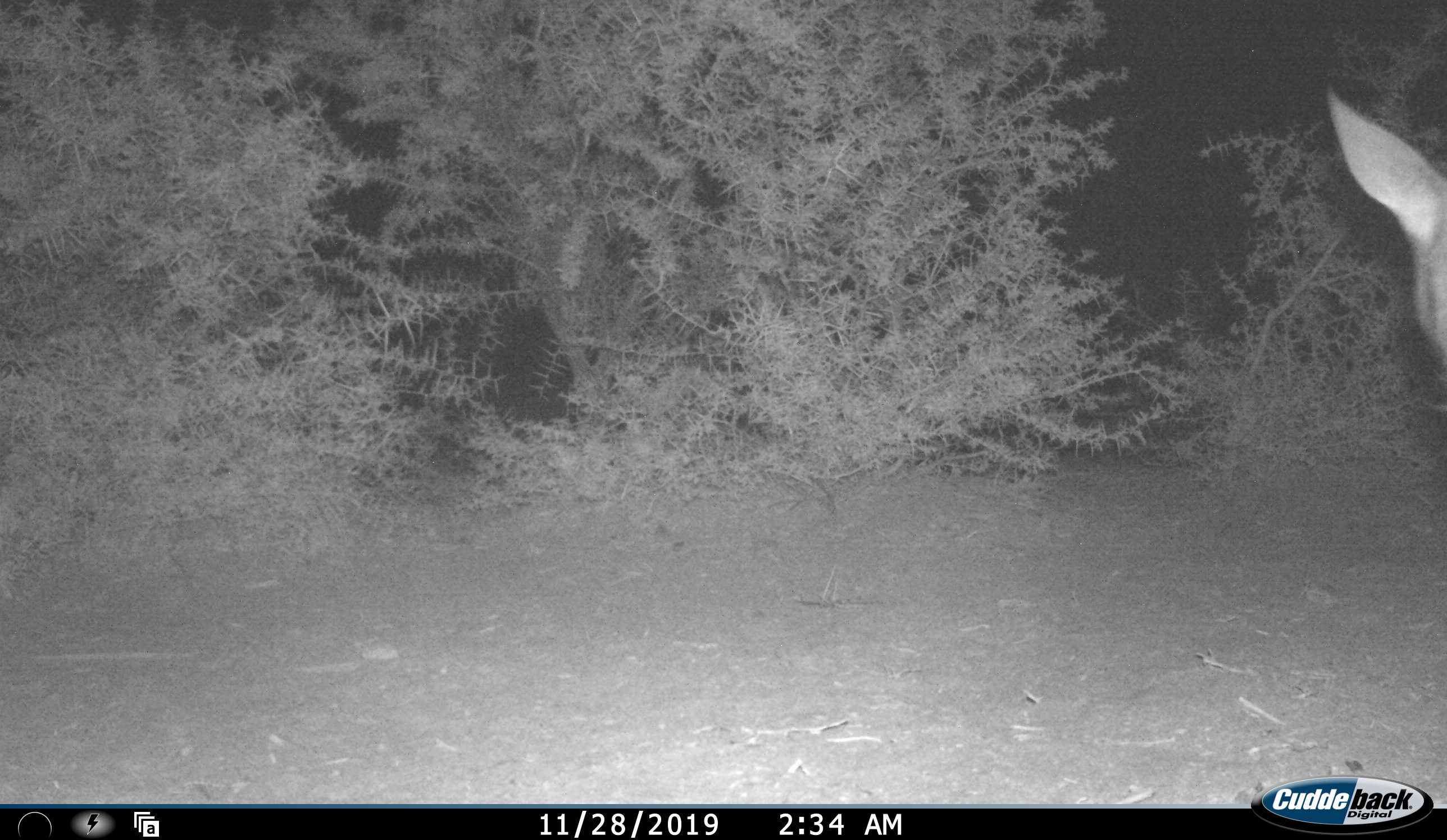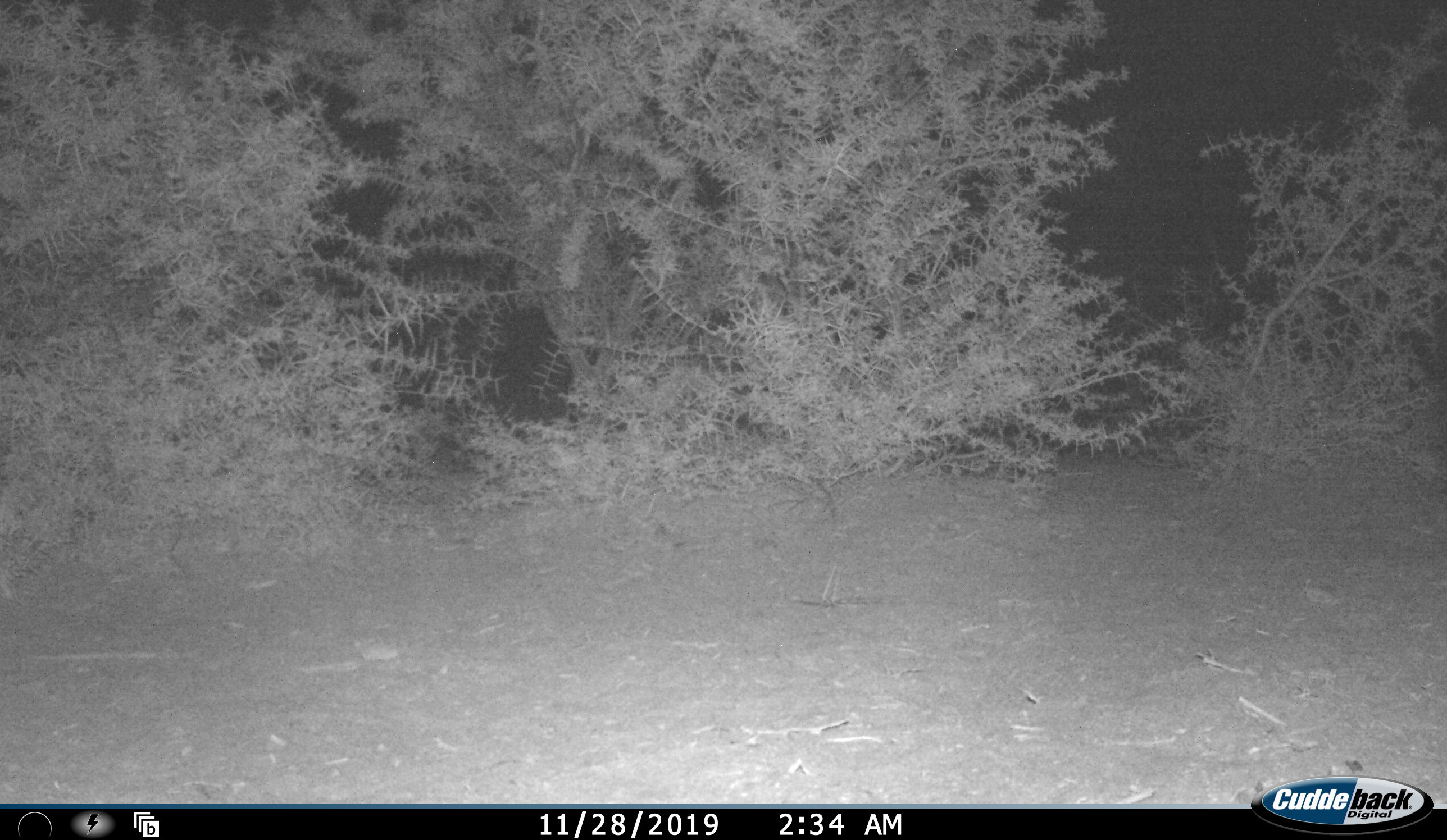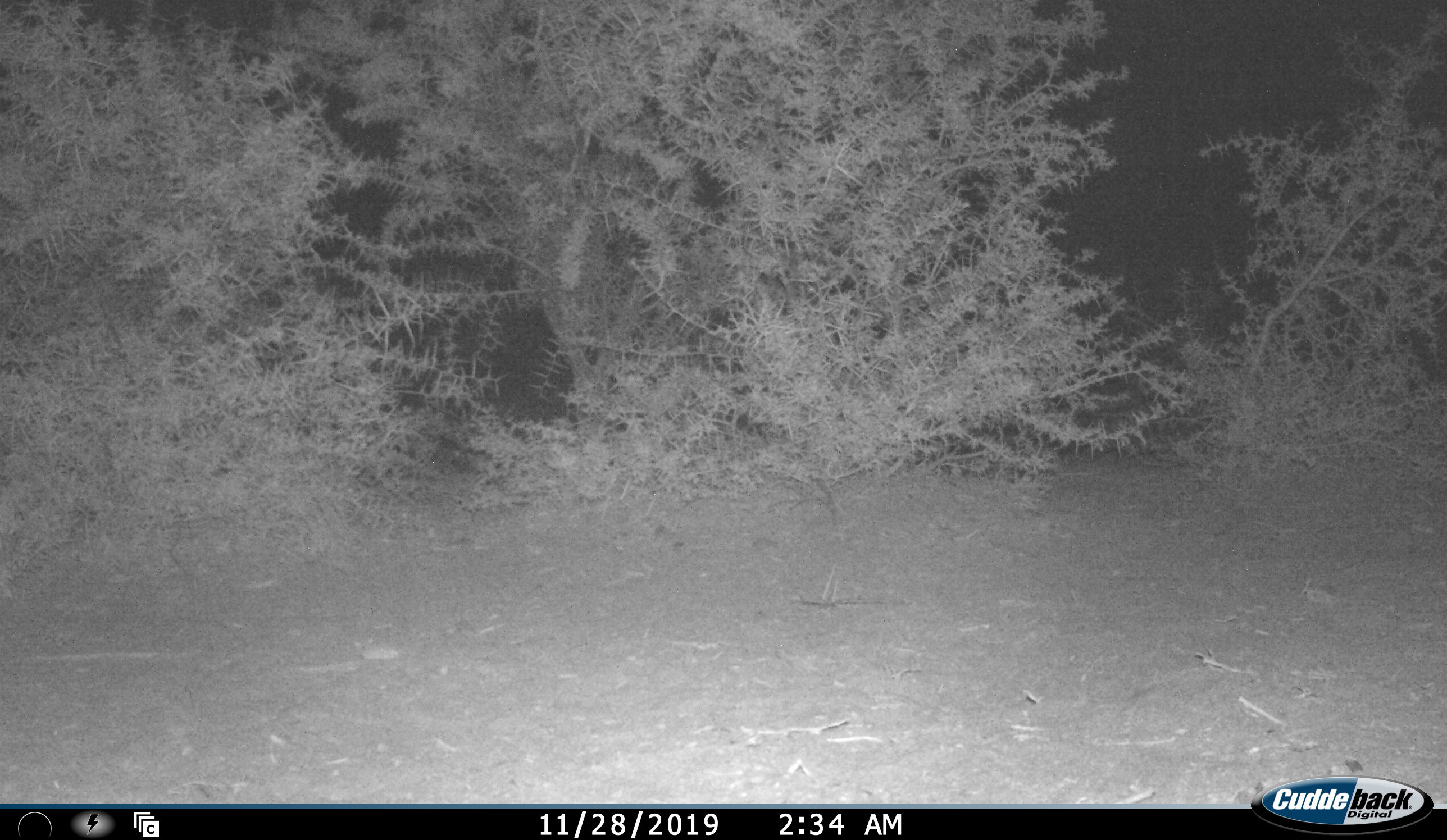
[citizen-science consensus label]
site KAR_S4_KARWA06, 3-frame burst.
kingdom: Animalia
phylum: Chordata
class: Mammalia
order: Artiodactyla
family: Bovidae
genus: Redunca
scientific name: Redunca fulvorufula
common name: mountain reedbuck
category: reedbuckmountain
Reedbuckmountain (mountain reedbuck) (Redunca fulvorufula), count 1. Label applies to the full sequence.